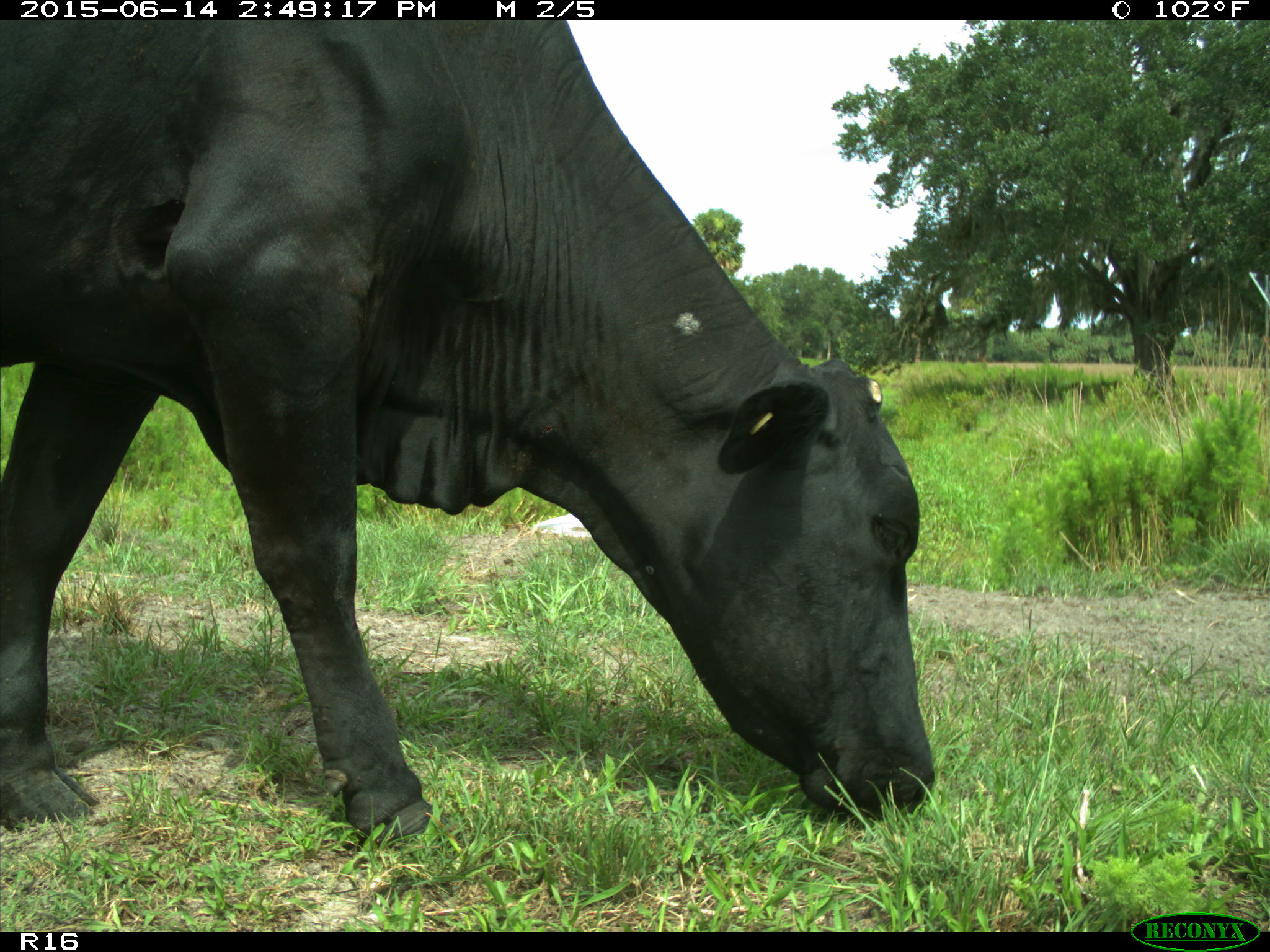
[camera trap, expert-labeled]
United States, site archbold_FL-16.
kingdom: Animalia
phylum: Chordata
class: Mammalia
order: Artiodactyla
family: Bovidae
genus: Bos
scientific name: Bos taurus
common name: domestic cow